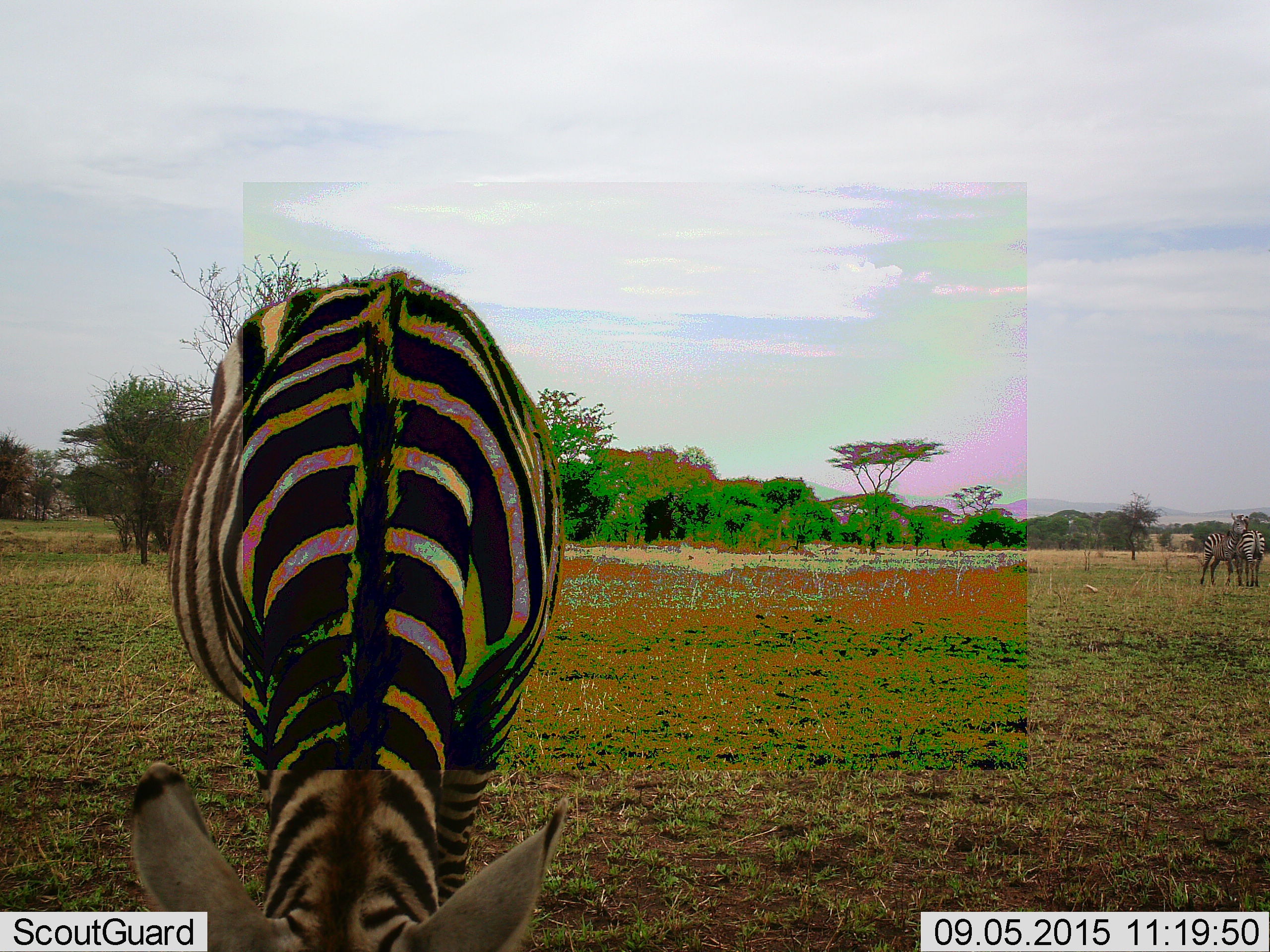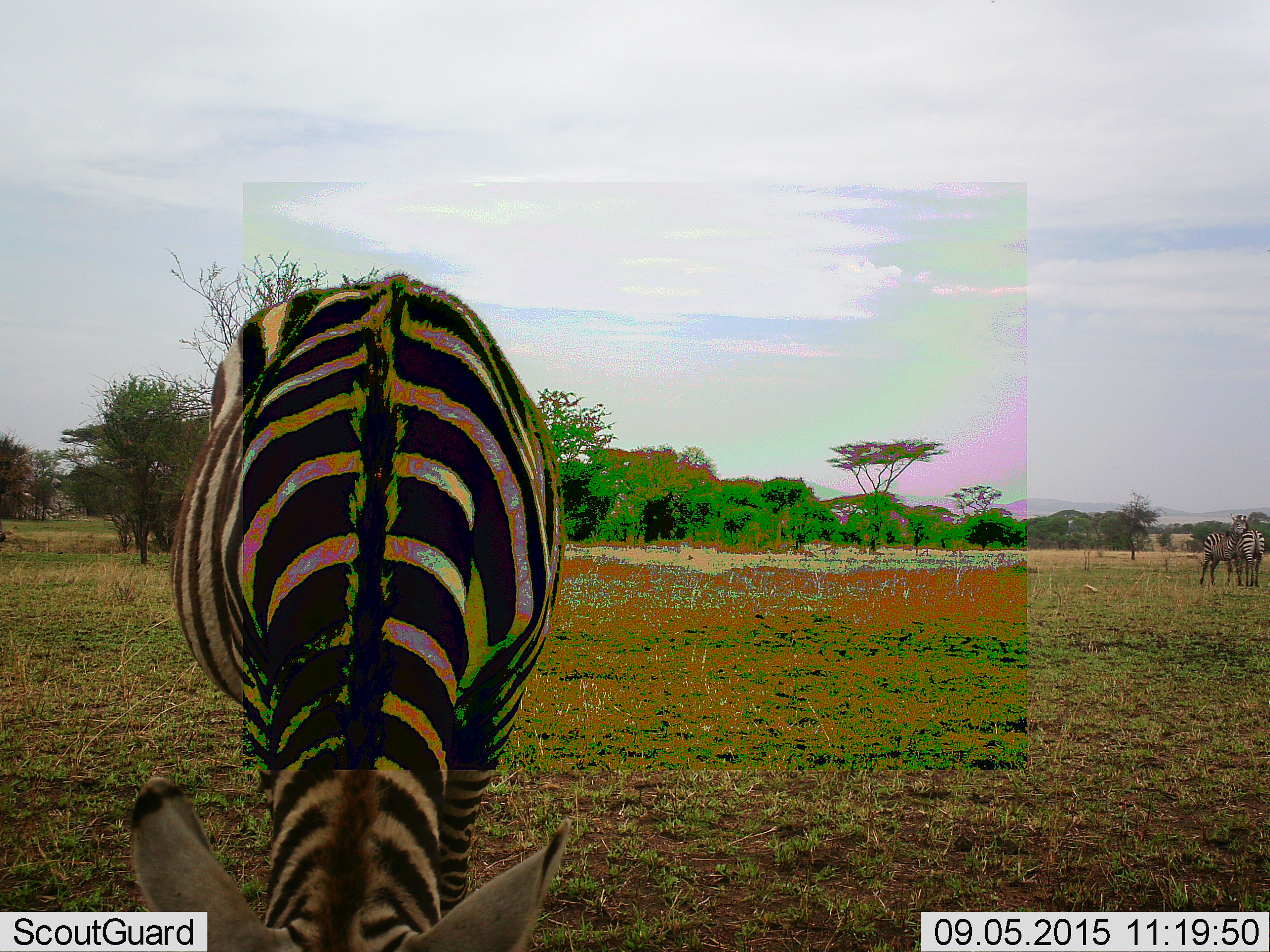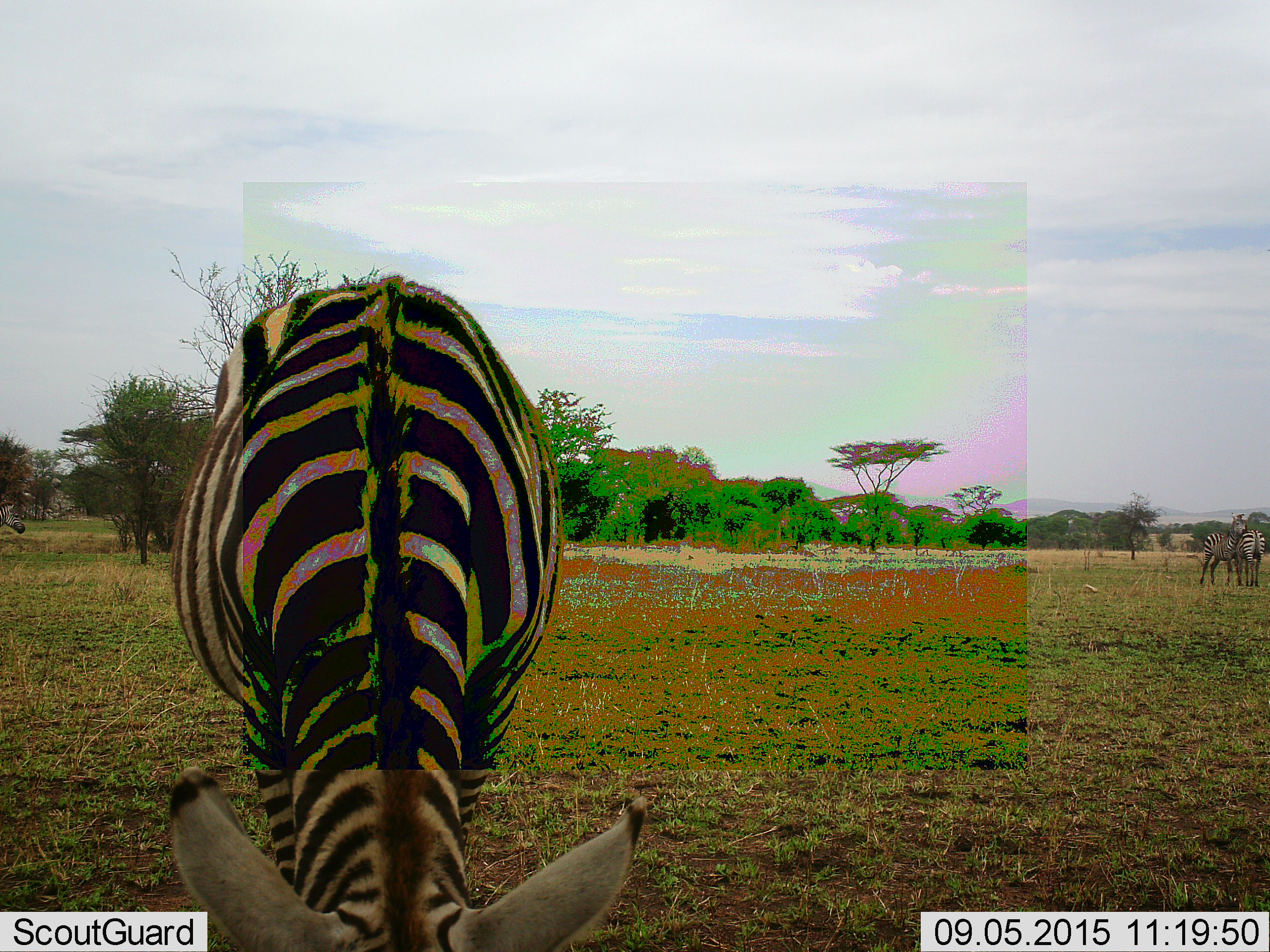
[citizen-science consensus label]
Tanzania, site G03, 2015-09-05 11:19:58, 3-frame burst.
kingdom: Animalia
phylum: Chordata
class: Mammalia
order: Perissodactyla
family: Equidae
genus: Equus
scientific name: Equus quagga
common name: plains zebra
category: zebra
Zebra (plains zebra) (Equus quagga), count 3. Behavior (volunteer vote fractions): standing 50%, resting 0%, moving 44%, interacting 31%. Young present (vote fraction): 6%. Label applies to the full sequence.